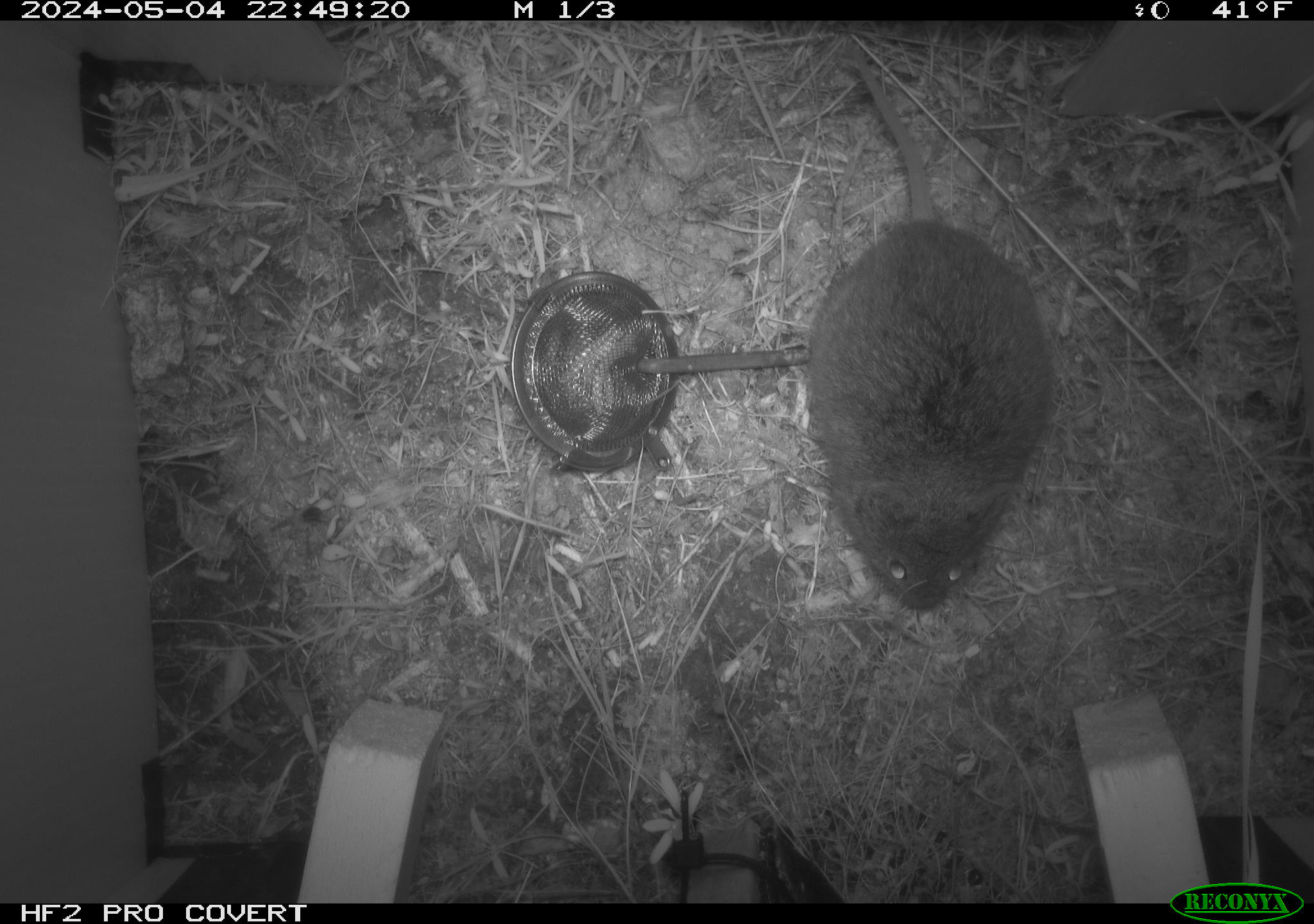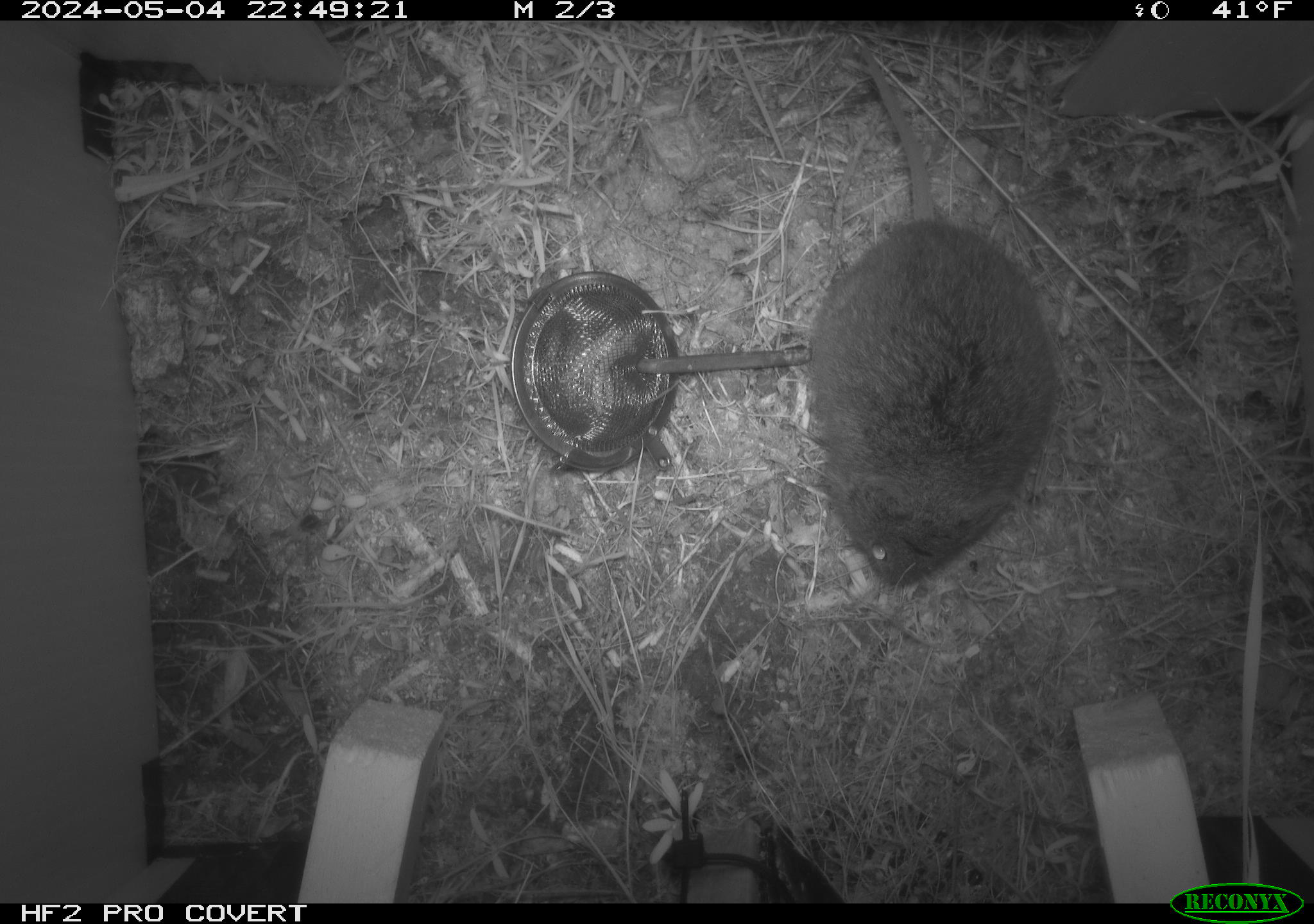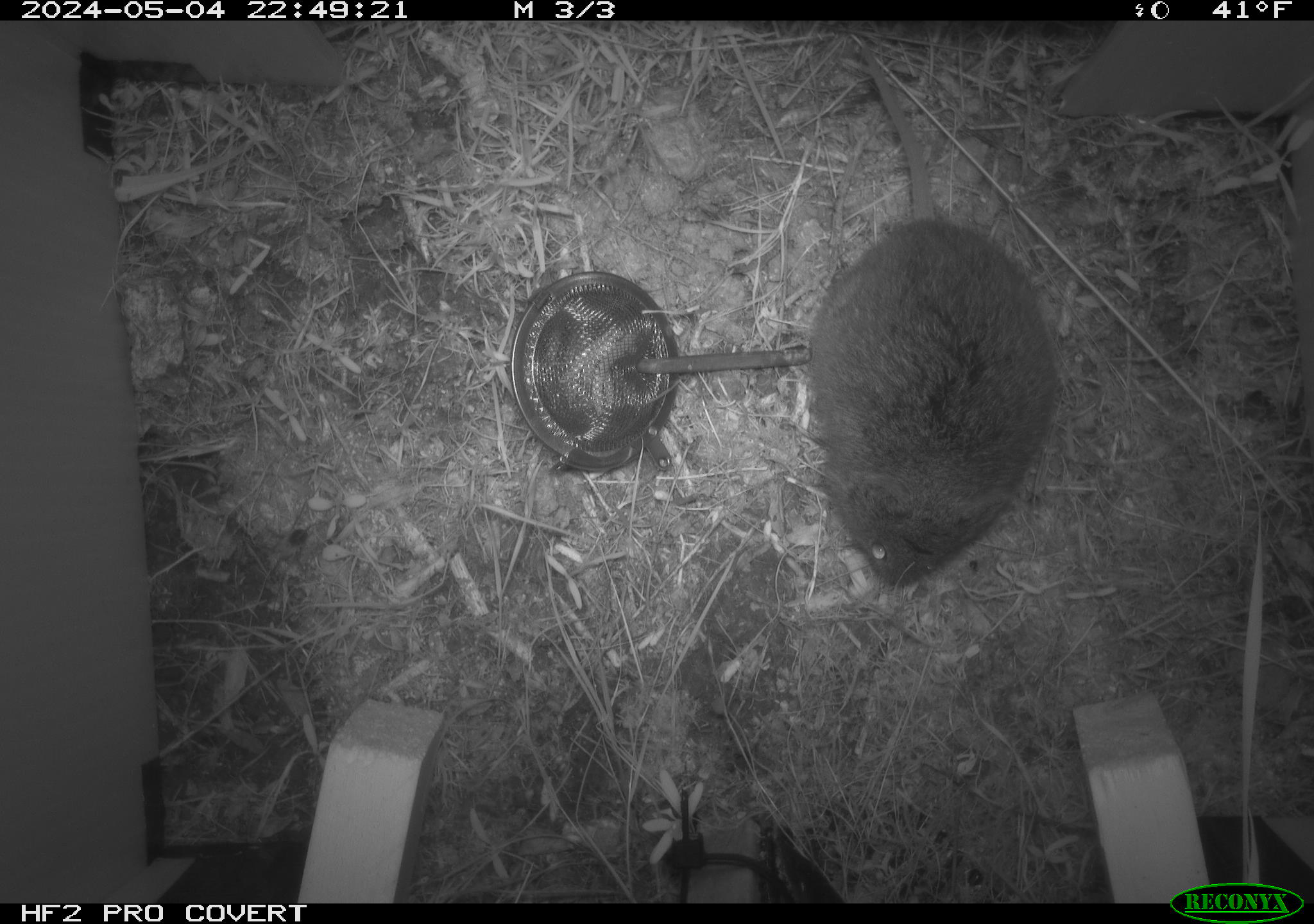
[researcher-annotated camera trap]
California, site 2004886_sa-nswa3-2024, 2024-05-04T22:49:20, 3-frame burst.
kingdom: Animalia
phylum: Chordata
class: Mammalia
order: Rodentia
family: Cricetidae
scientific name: Arvicolinae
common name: voles, lemmings, and muskrats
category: arvicolinae subfamily